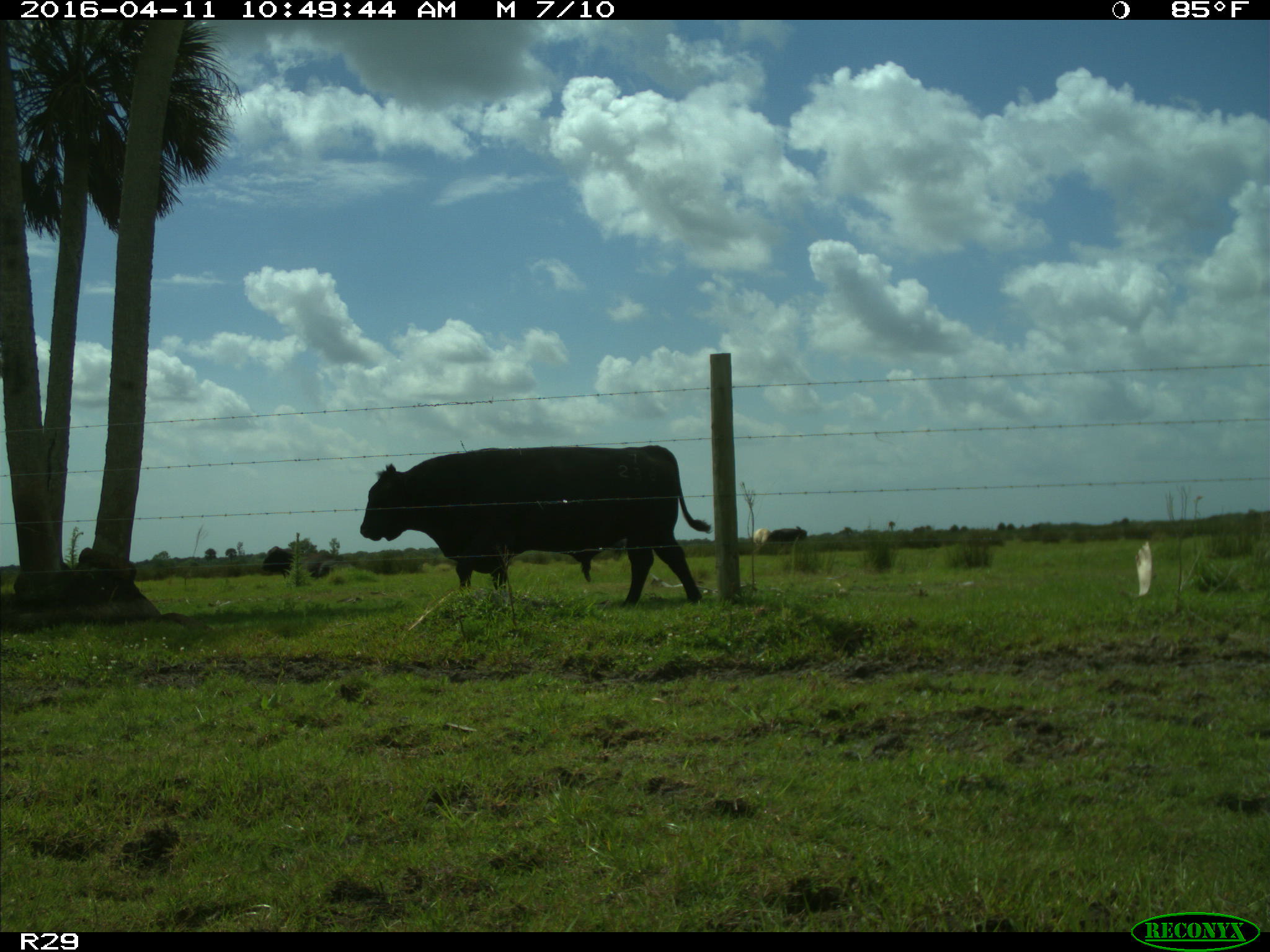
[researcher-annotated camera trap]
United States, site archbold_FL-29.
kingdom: Animalia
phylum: Chordata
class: Mammalia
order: Artiodactyla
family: Bovidae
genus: Bos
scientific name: Bos taurus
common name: domestic cow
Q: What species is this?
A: Bos taurus (domestic cow).